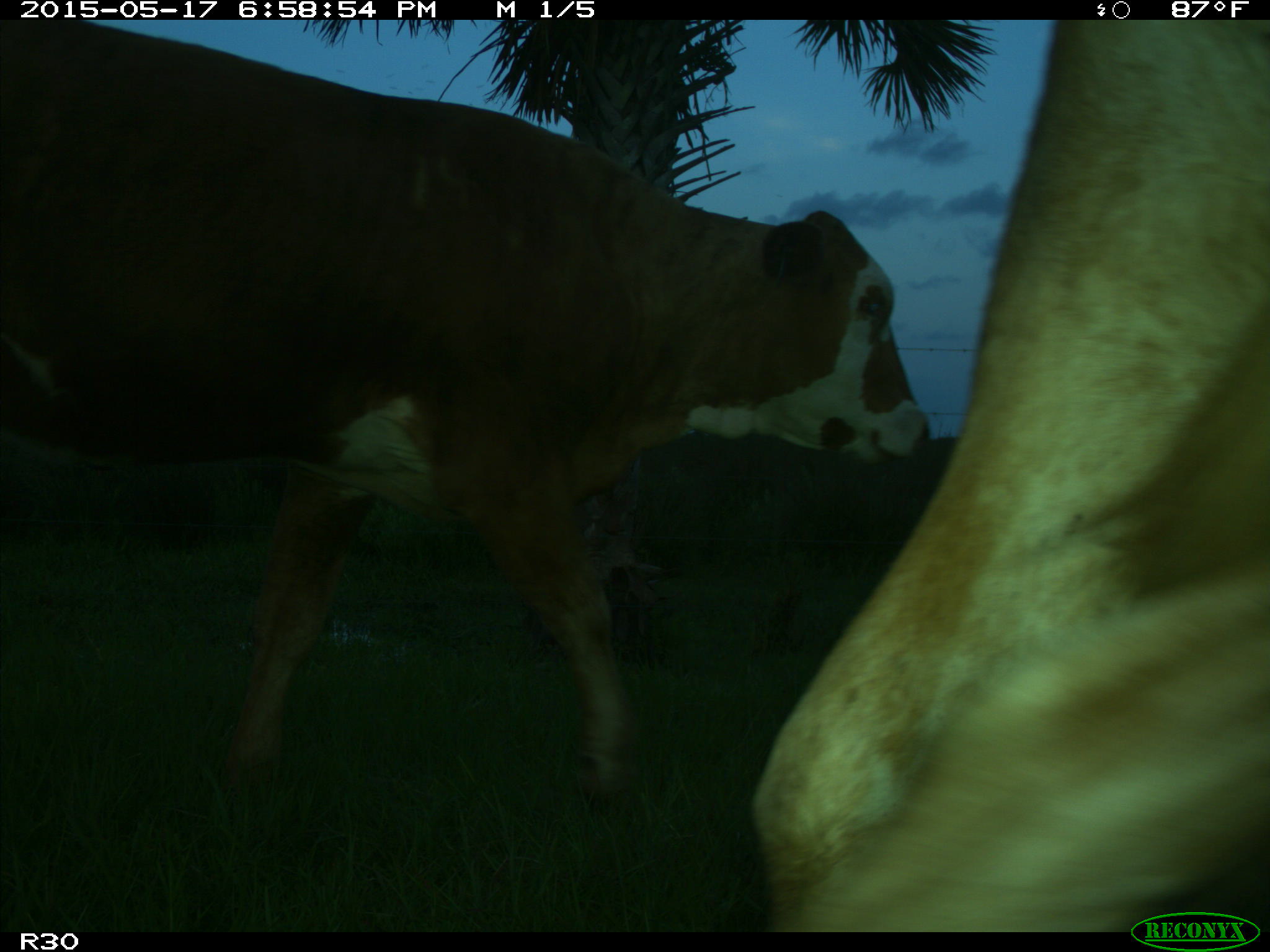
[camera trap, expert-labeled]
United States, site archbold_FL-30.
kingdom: Animalia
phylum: Chordata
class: Mammalia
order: Artiodactyla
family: Bovidae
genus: Bos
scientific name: Bos taurus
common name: domestic cow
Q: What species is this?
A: Bos taurus (domestic cow).